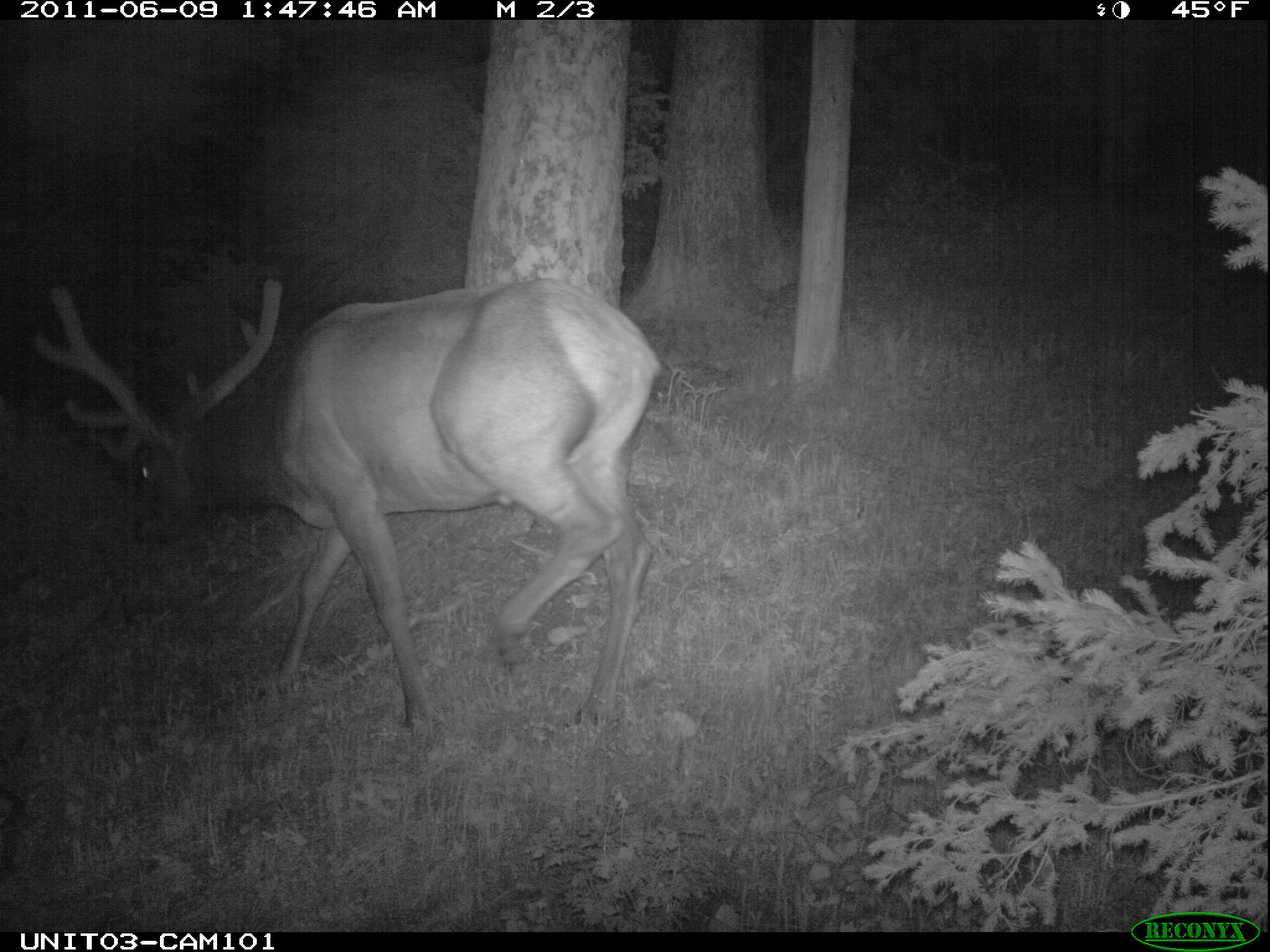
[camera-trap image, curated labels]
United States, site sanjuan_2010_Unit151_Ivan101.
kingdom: Animalia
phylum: Chordata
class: Mammalia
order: Artiodactyla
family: Cervidae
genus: Cervus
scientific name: Cervus elaphus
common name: red deer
Cervus elaphus (red deer).